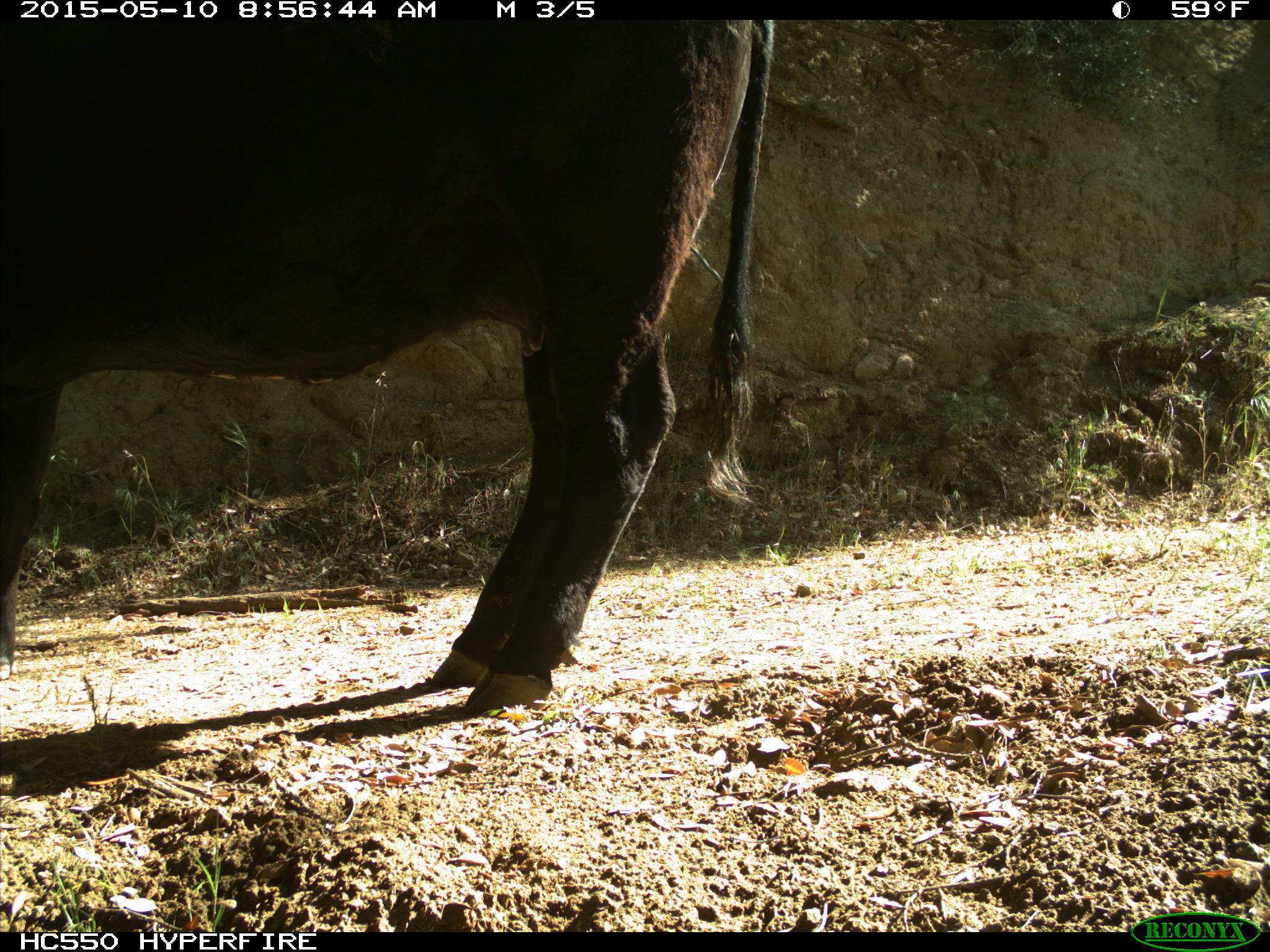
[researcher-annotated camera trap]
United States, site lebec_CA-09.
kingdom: Animalia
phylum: Chordata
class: Mammalia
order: Artiodactyla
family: Bovidae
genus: Bos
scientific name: Bos taurus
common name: domestic cow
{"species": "Bos taurus (domestic cow)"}